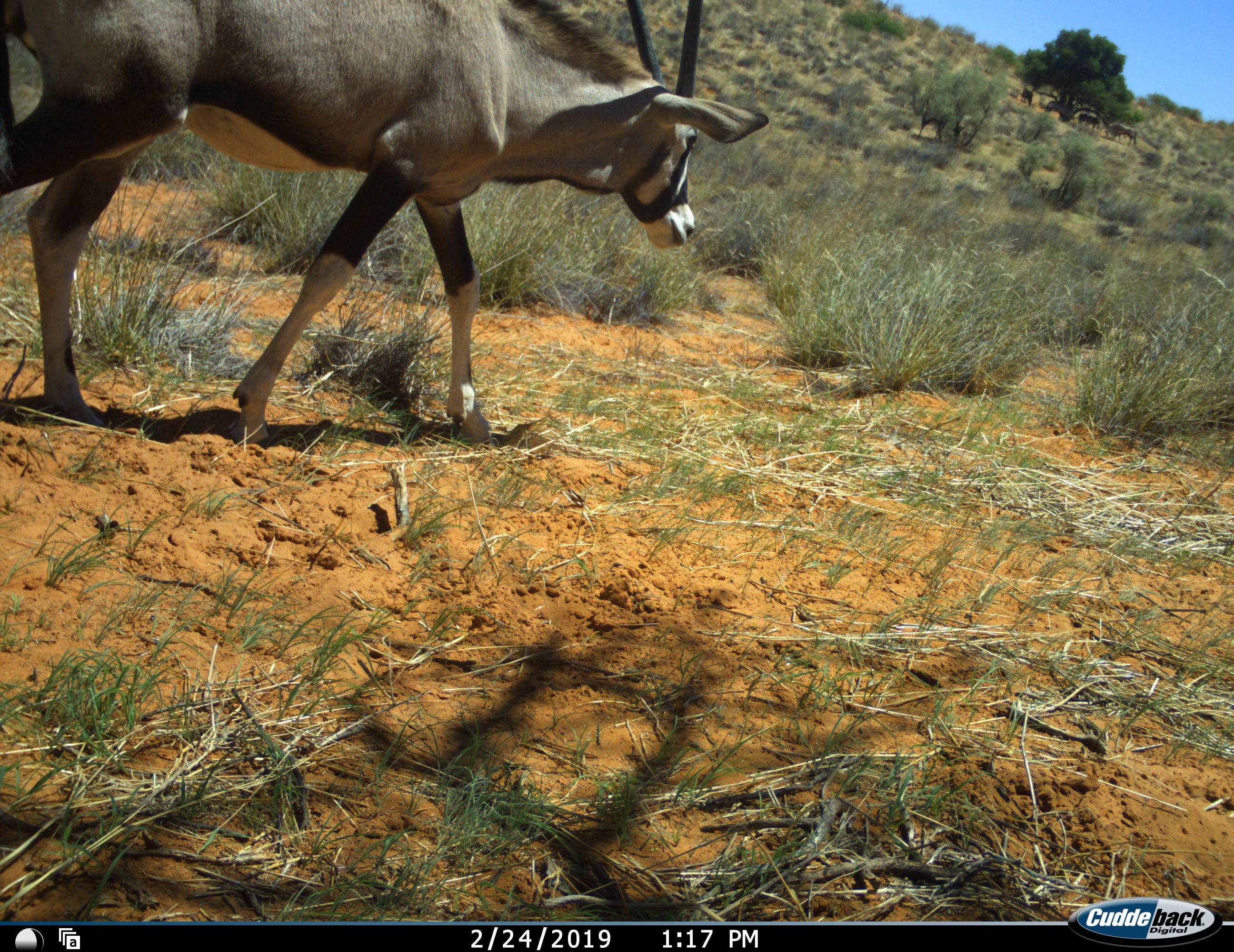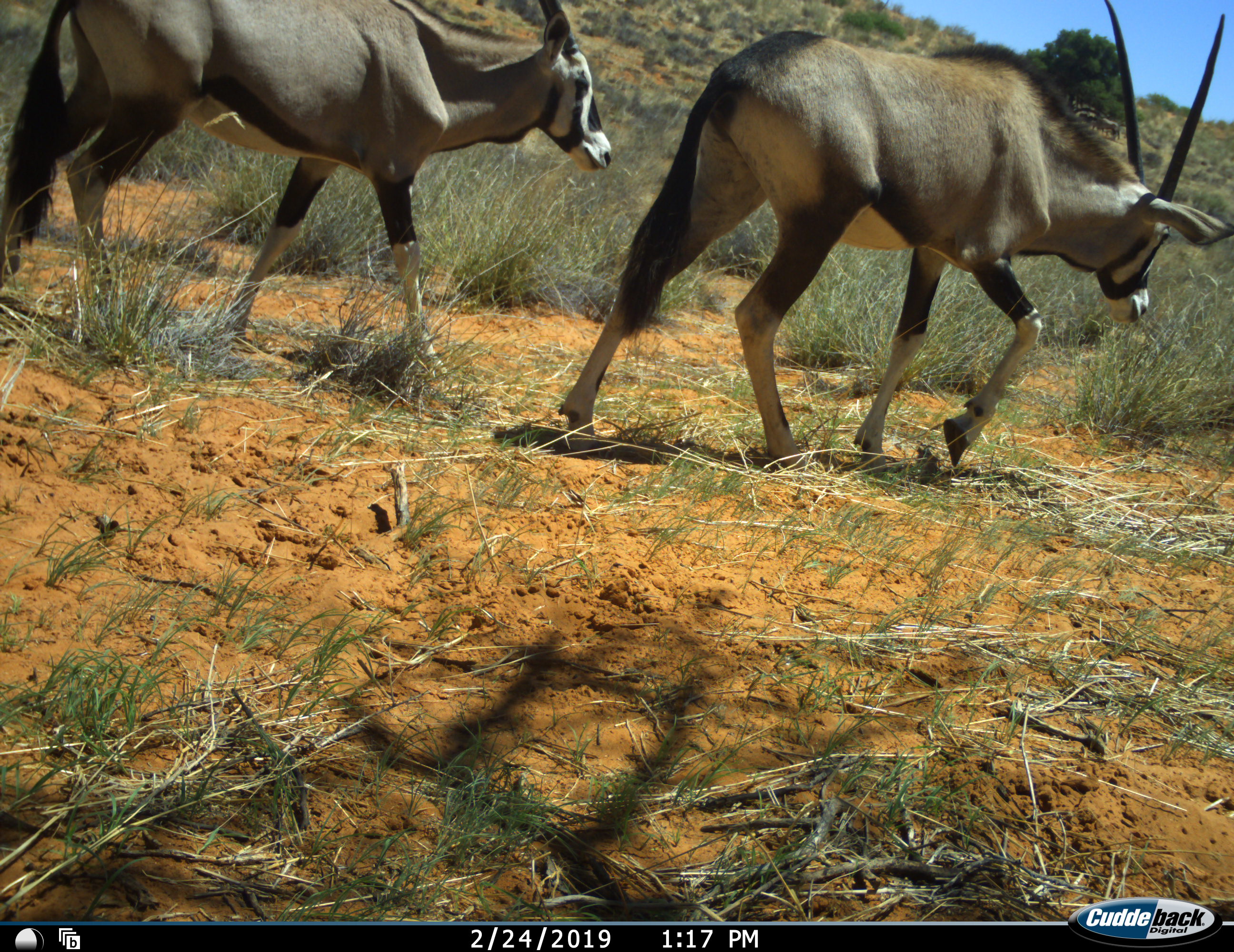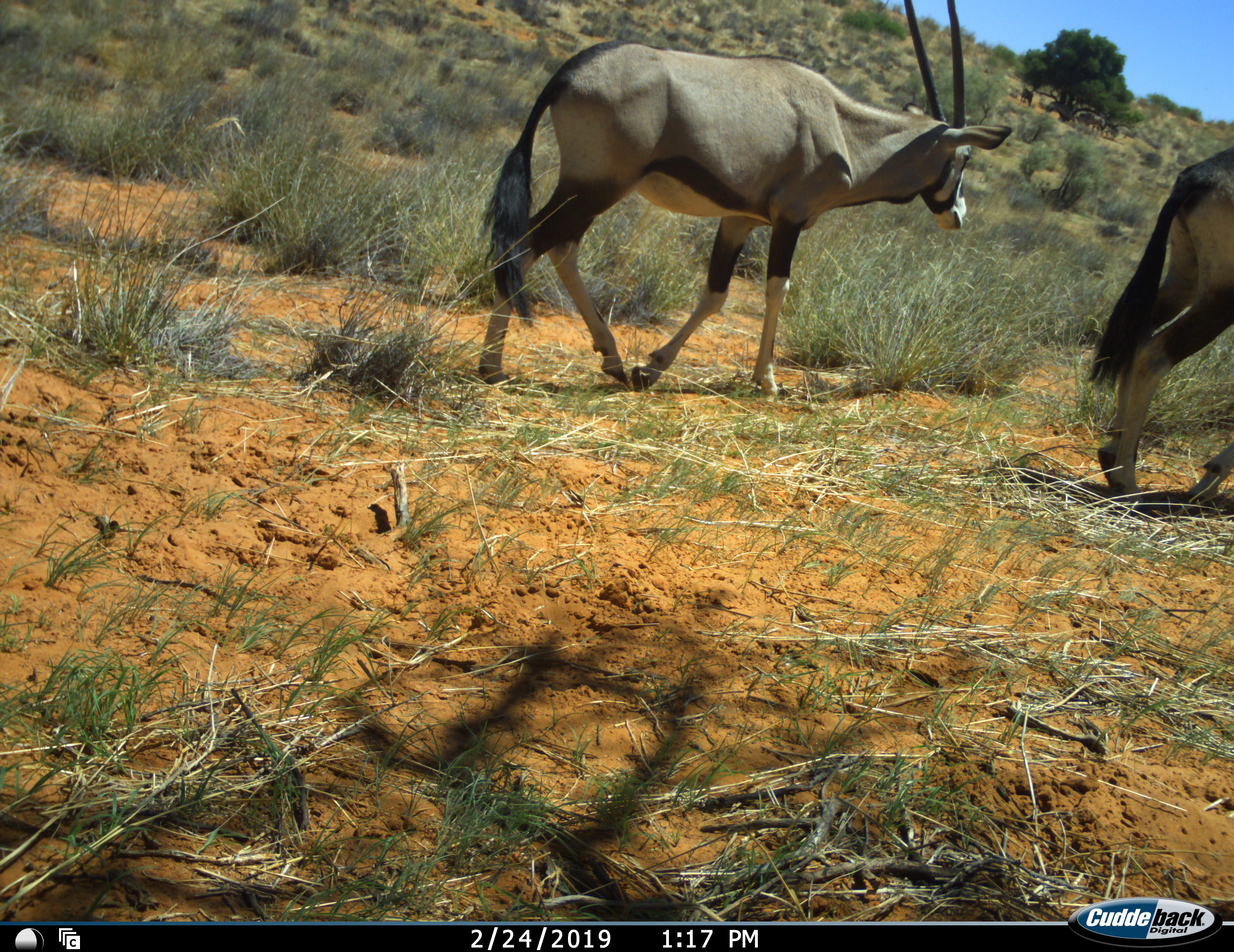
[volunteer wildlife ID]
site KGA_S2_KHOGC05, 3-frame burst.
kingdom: Animalia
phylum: Chordata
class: Mammalia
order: Artiodactyla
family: Bovidae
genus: Oryx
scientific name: Oryx gazella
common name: gemsbok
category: oryx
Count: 2.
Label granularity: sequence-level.